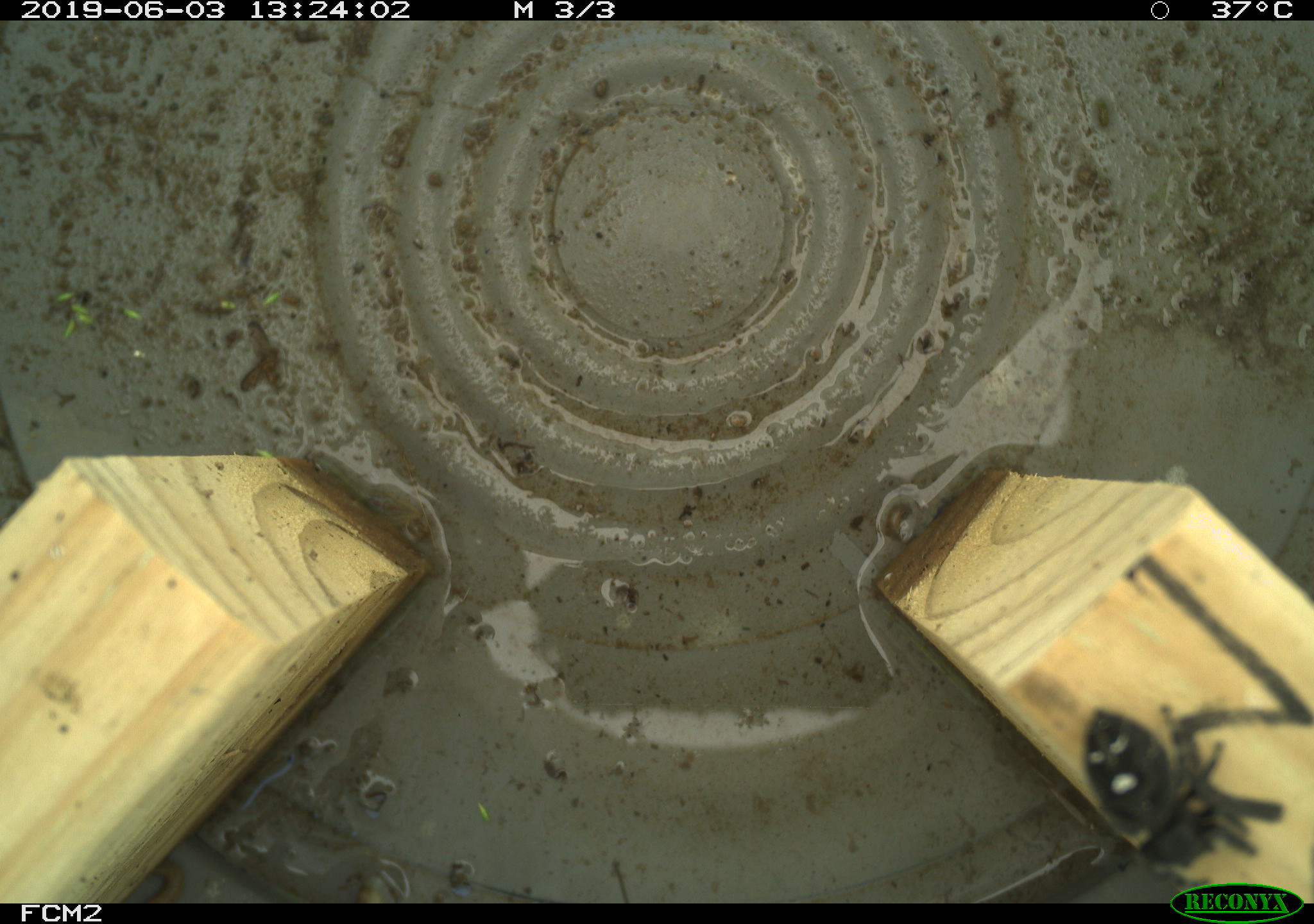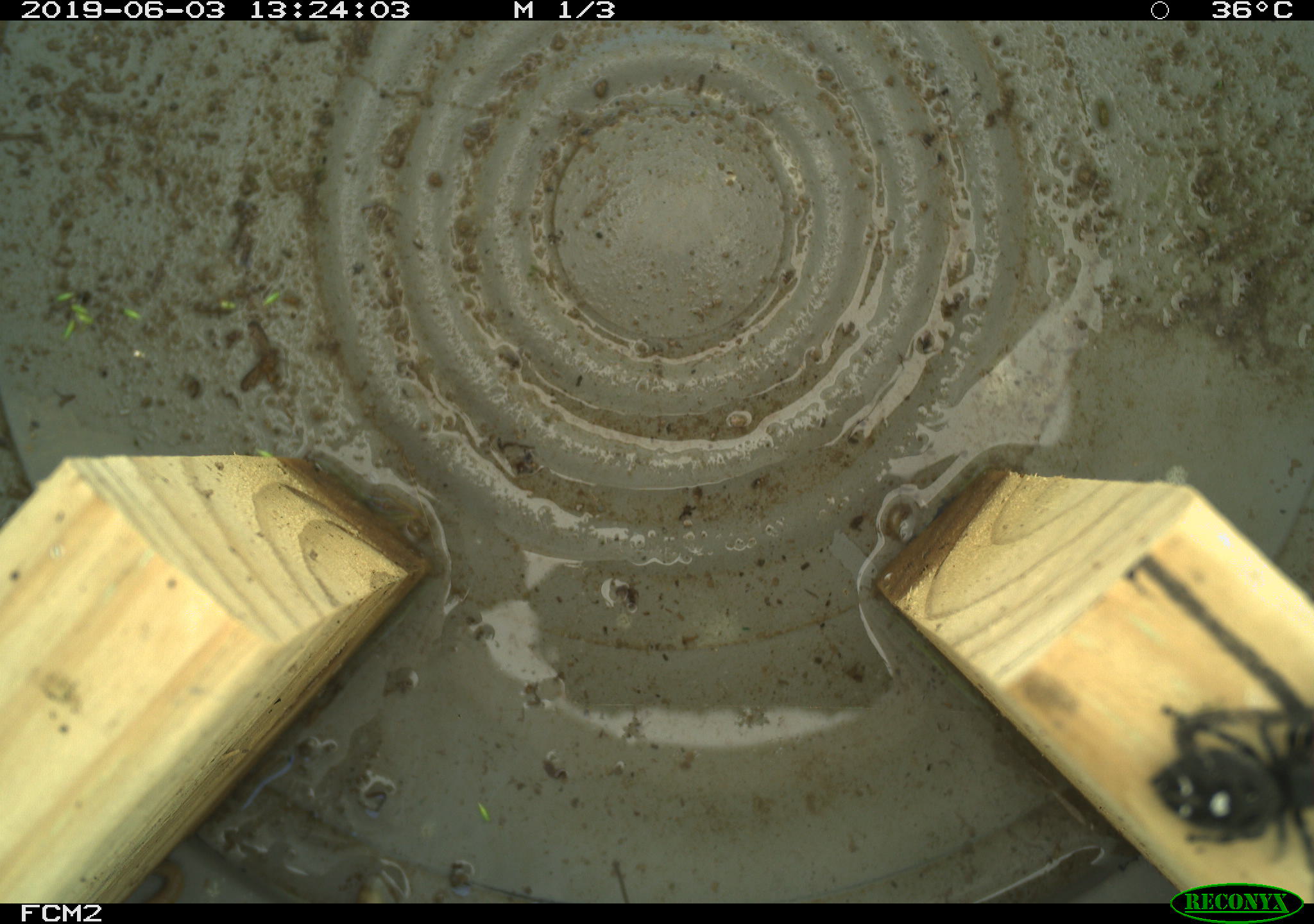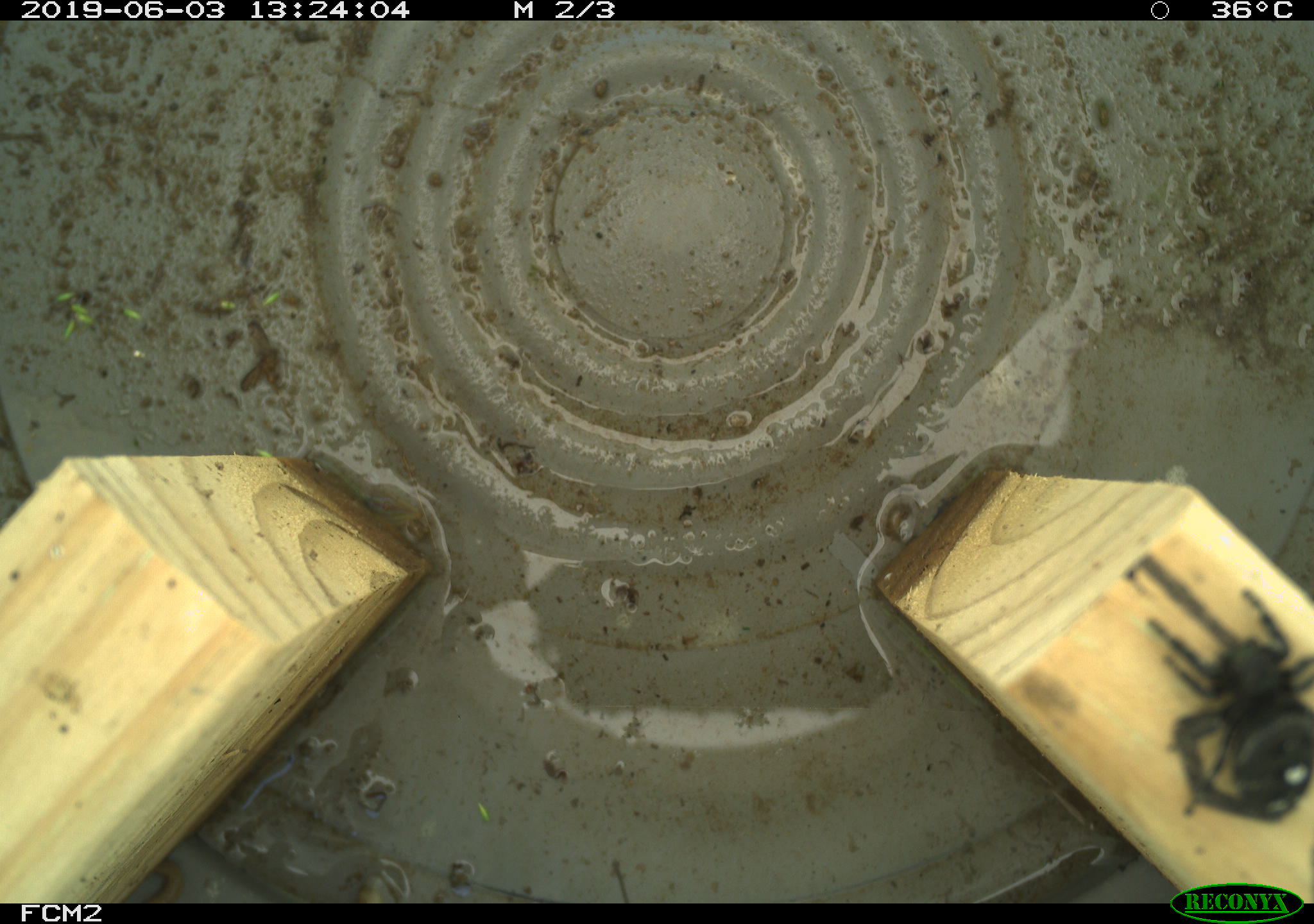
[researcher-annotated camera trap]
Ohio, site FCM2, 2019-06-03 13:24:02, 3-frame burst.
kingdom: Animalia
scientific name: Animalia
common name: animal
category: invertebrate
Invertebrate (animal) (Animalia).